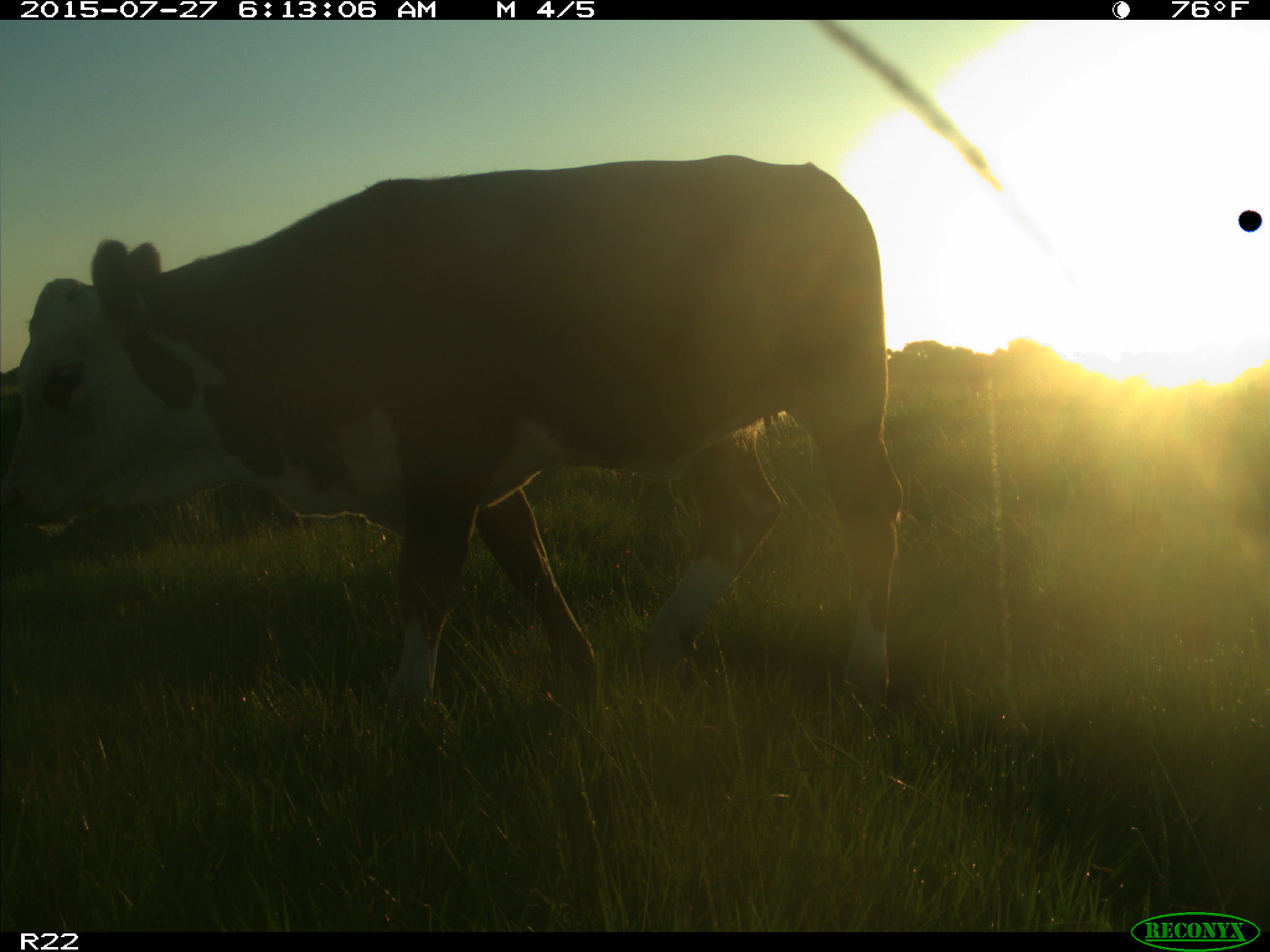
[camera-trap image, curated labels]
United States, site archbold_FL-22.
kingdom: Animalia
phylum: Chordata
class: Mammalia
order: Artiodactyla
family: Bovidae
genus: Bos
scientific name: Bos taurus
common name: domestic cow